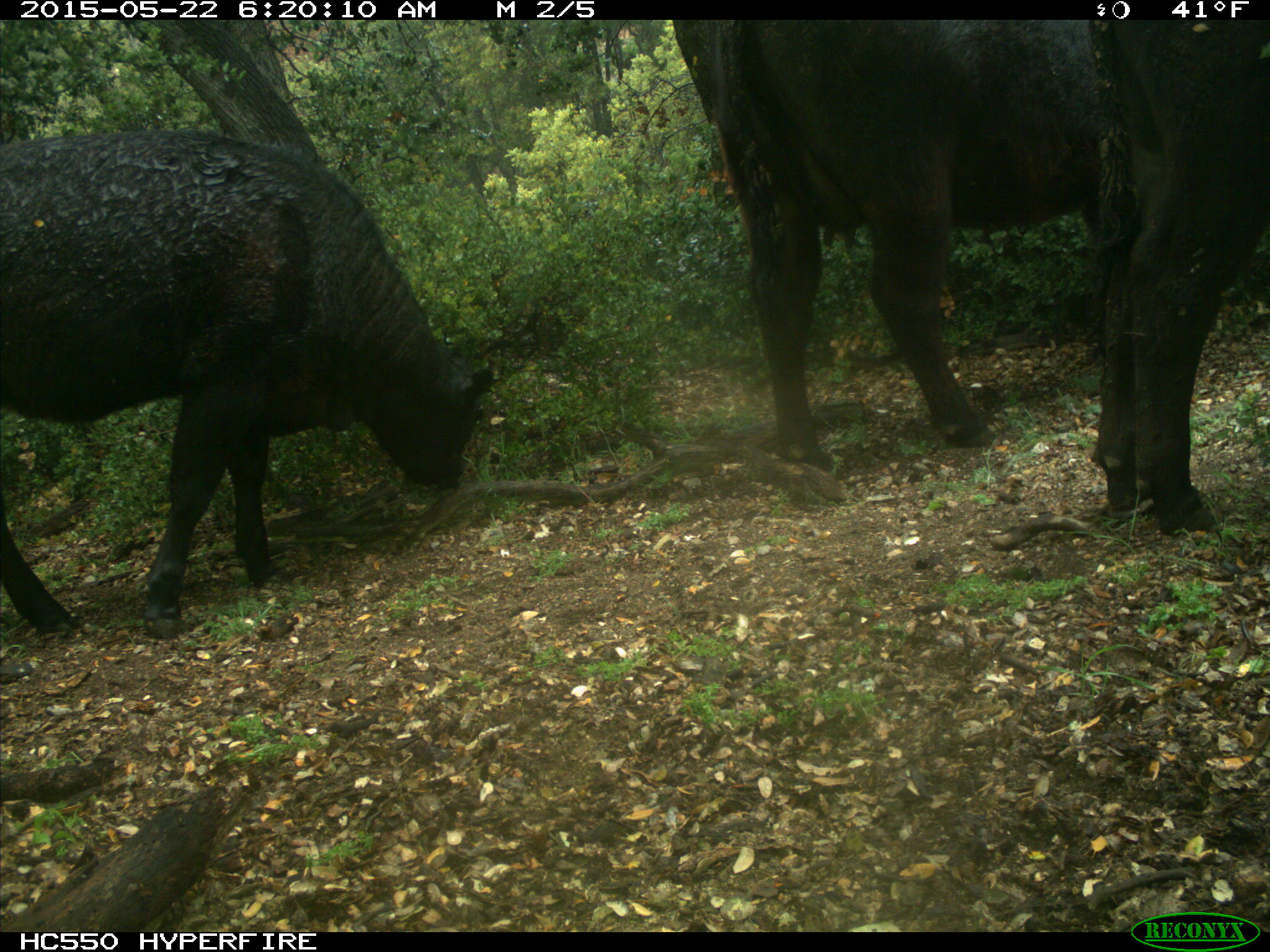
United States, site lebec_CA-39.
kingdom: Animalia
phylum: Chordata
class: Mammalia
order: Artiodactyla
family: Bovidae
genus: Bos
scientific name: Bos taurus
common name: domestic cow